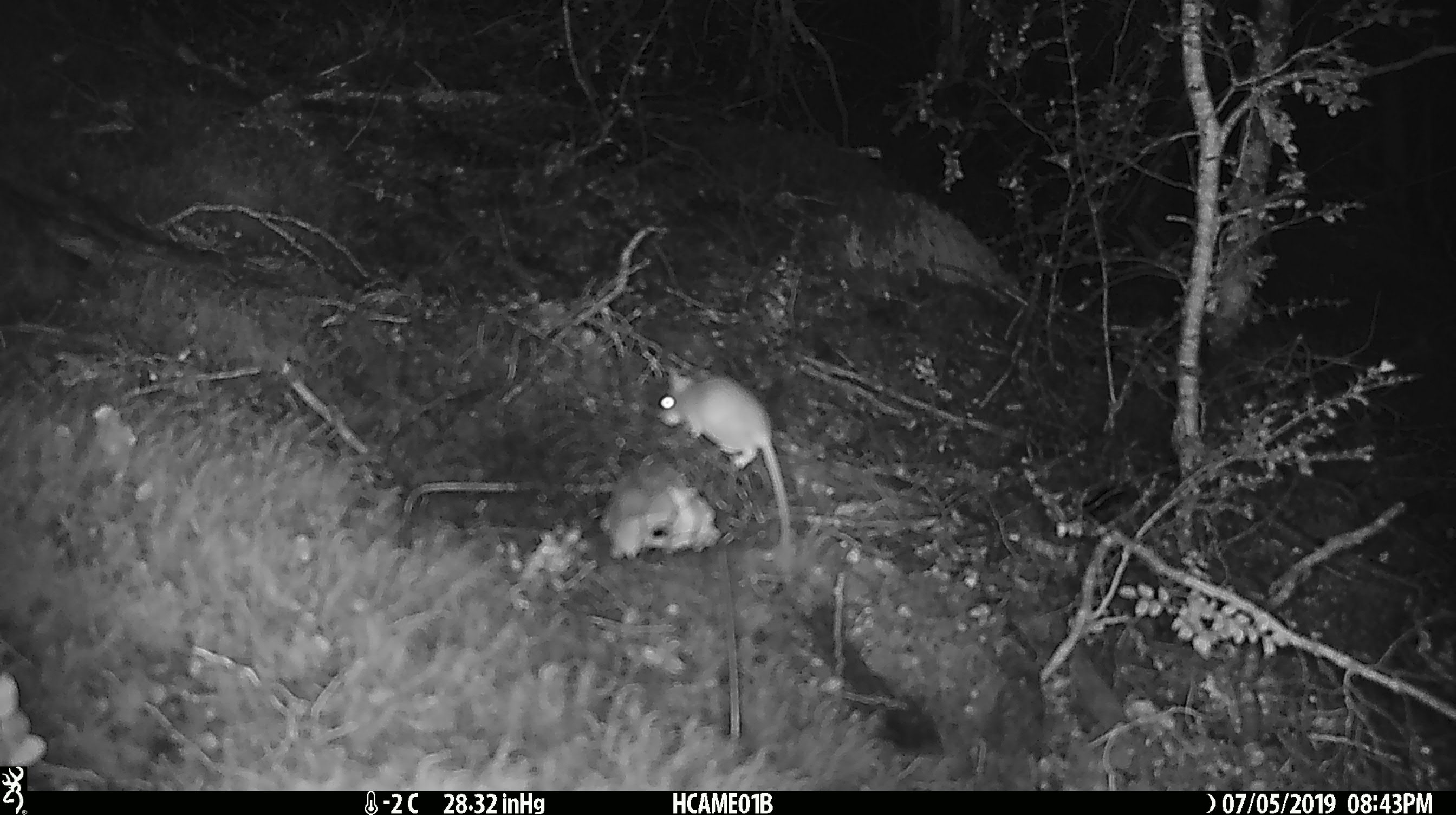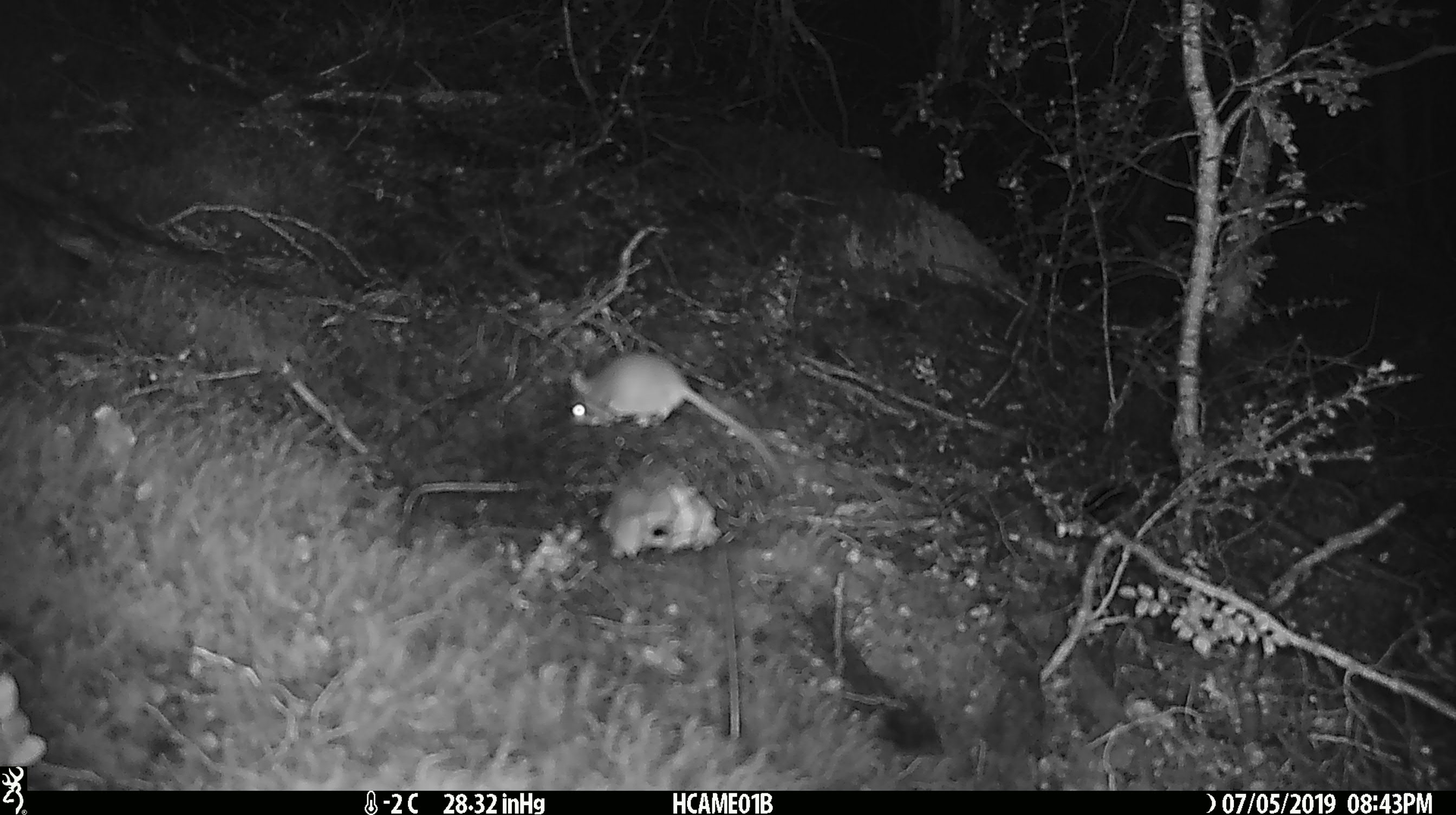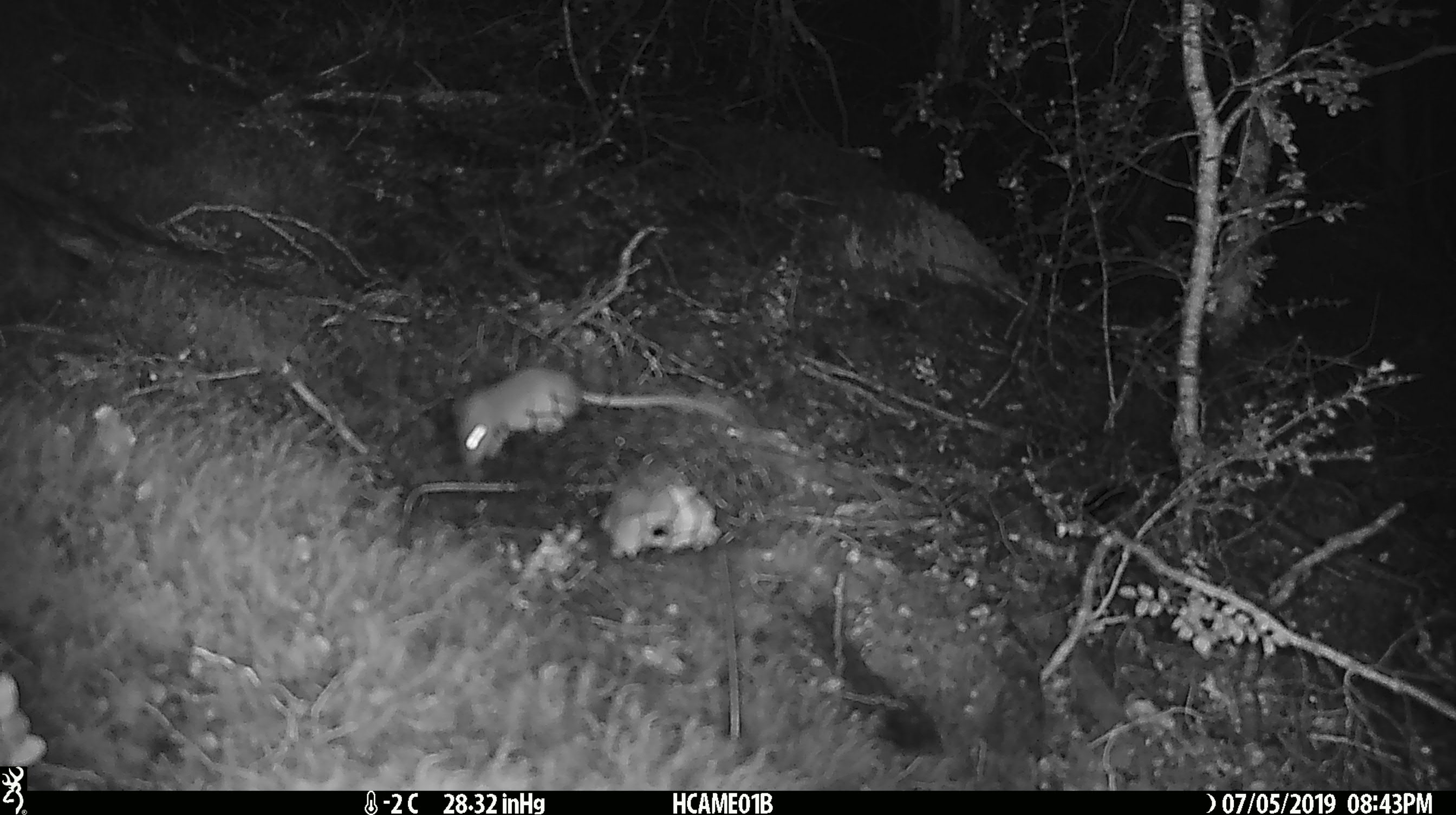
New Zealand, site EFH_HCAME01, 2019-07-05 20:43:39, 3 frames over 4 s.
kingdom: Animalia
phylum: Chordata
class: Mammalia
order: Rodentia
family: Muridae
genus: Mus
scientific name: Mus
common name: mouse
Mouse (Mus).